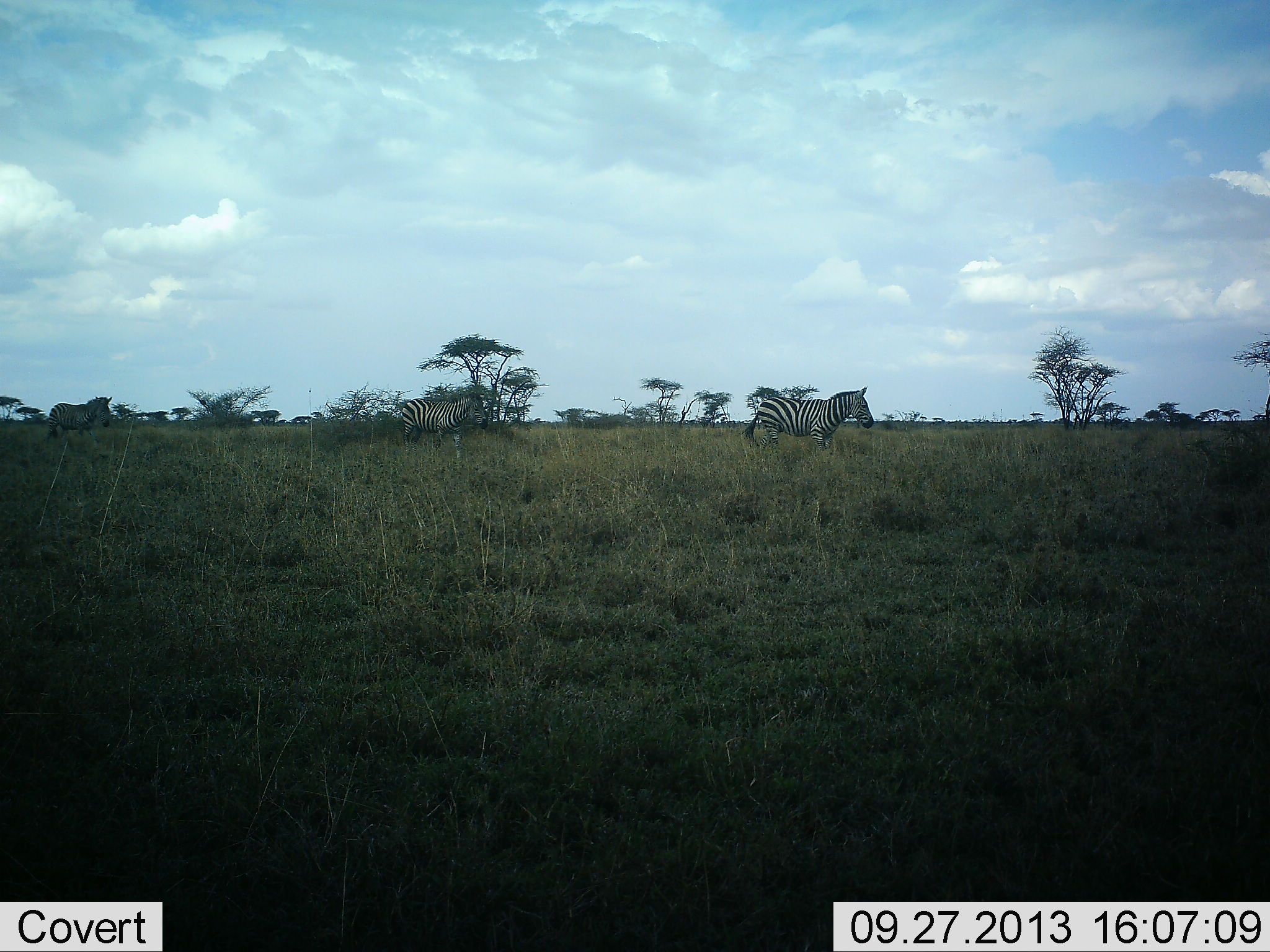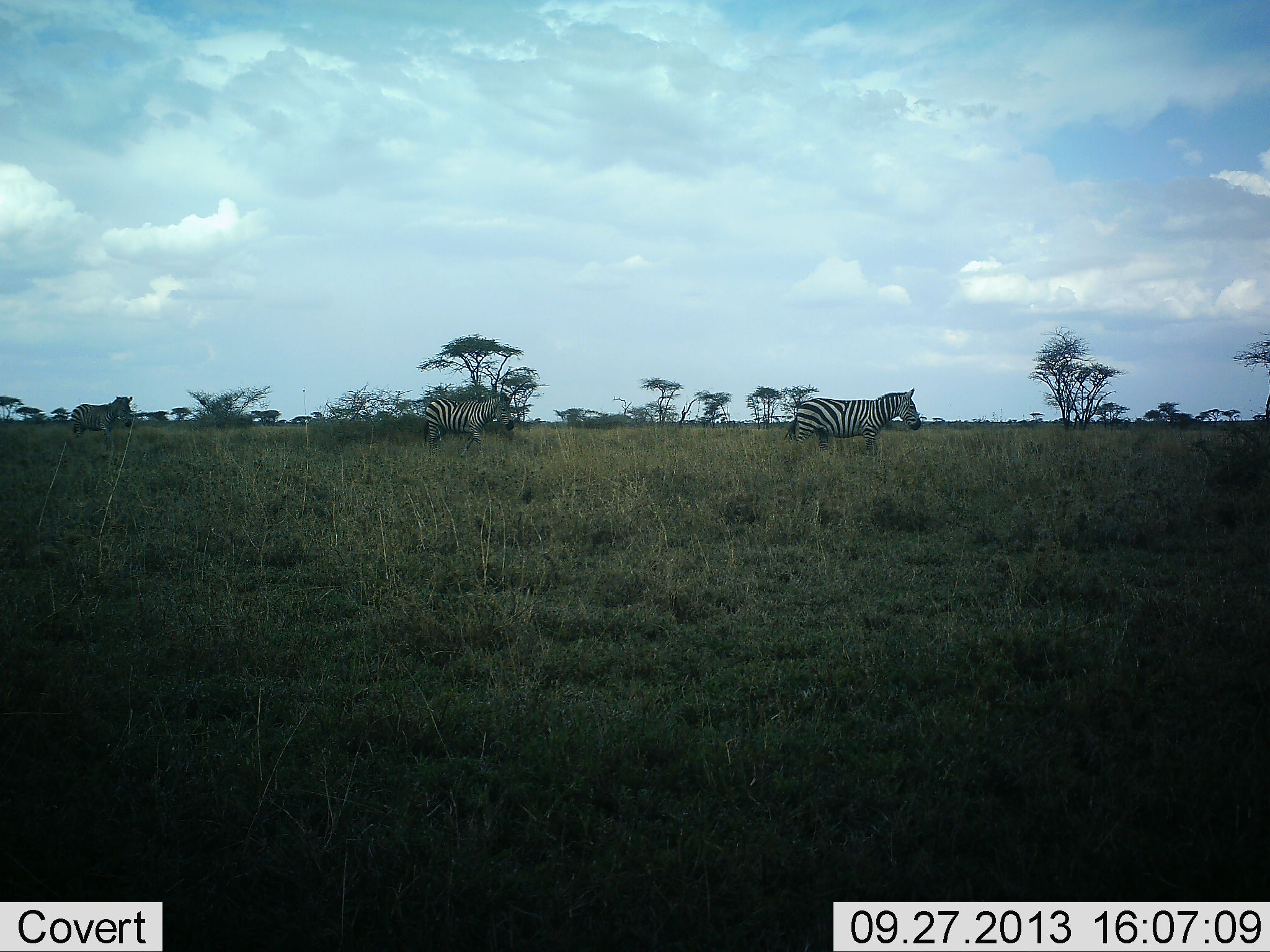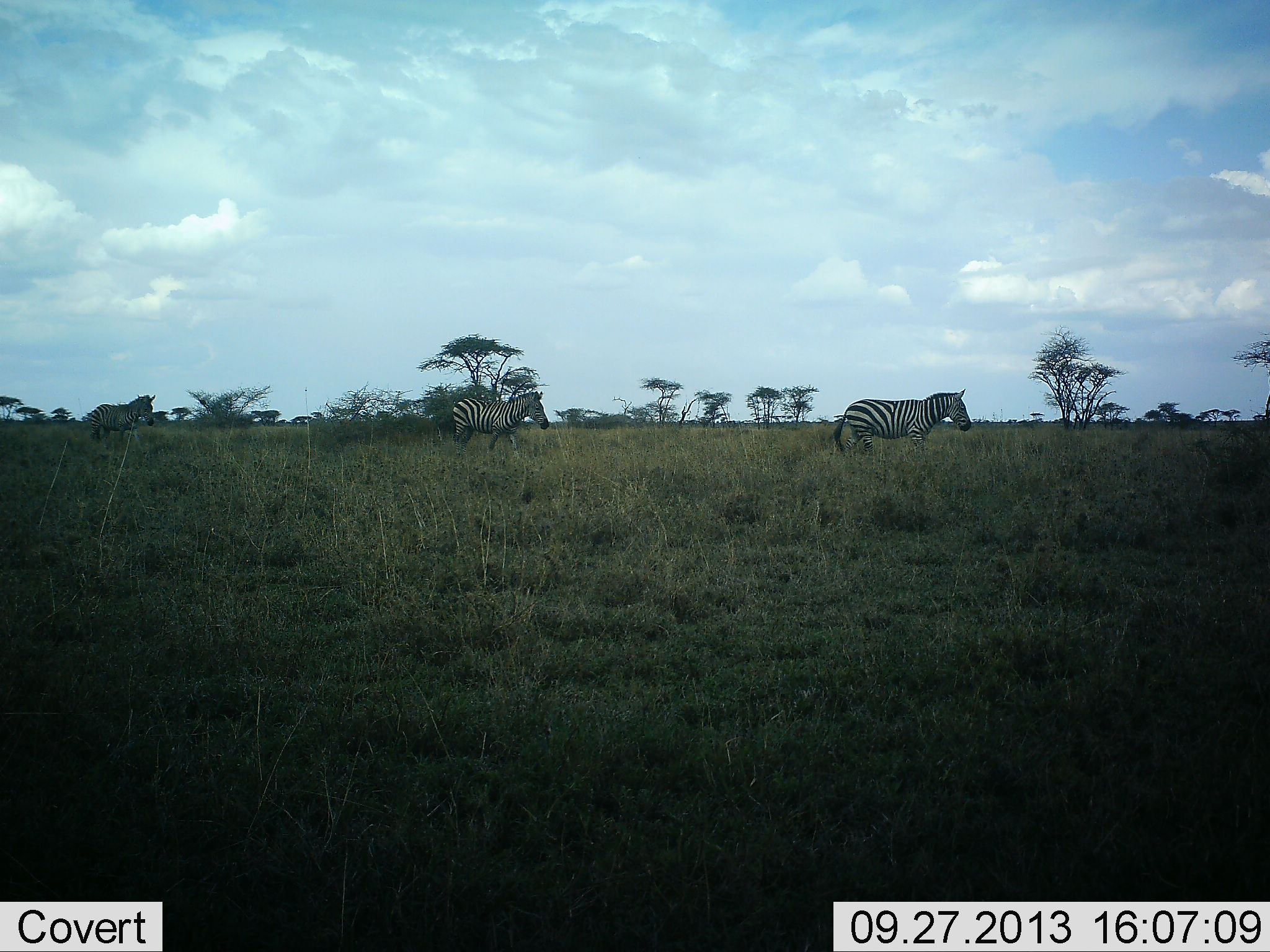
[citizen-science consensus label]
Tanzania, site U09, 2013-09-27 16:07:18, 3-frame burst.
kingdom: Animalia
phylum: Chordata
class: Mammalia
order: Perissodactyla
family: Equidae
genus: Equus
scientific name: Equus quagga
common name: plains zebra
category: zebra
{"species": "zebra (plains zebra) (Equus quagga)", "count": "3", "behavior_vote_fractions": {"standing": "12%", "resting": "0%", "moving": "88%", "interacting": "0%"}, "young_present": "0%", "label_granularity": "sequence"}